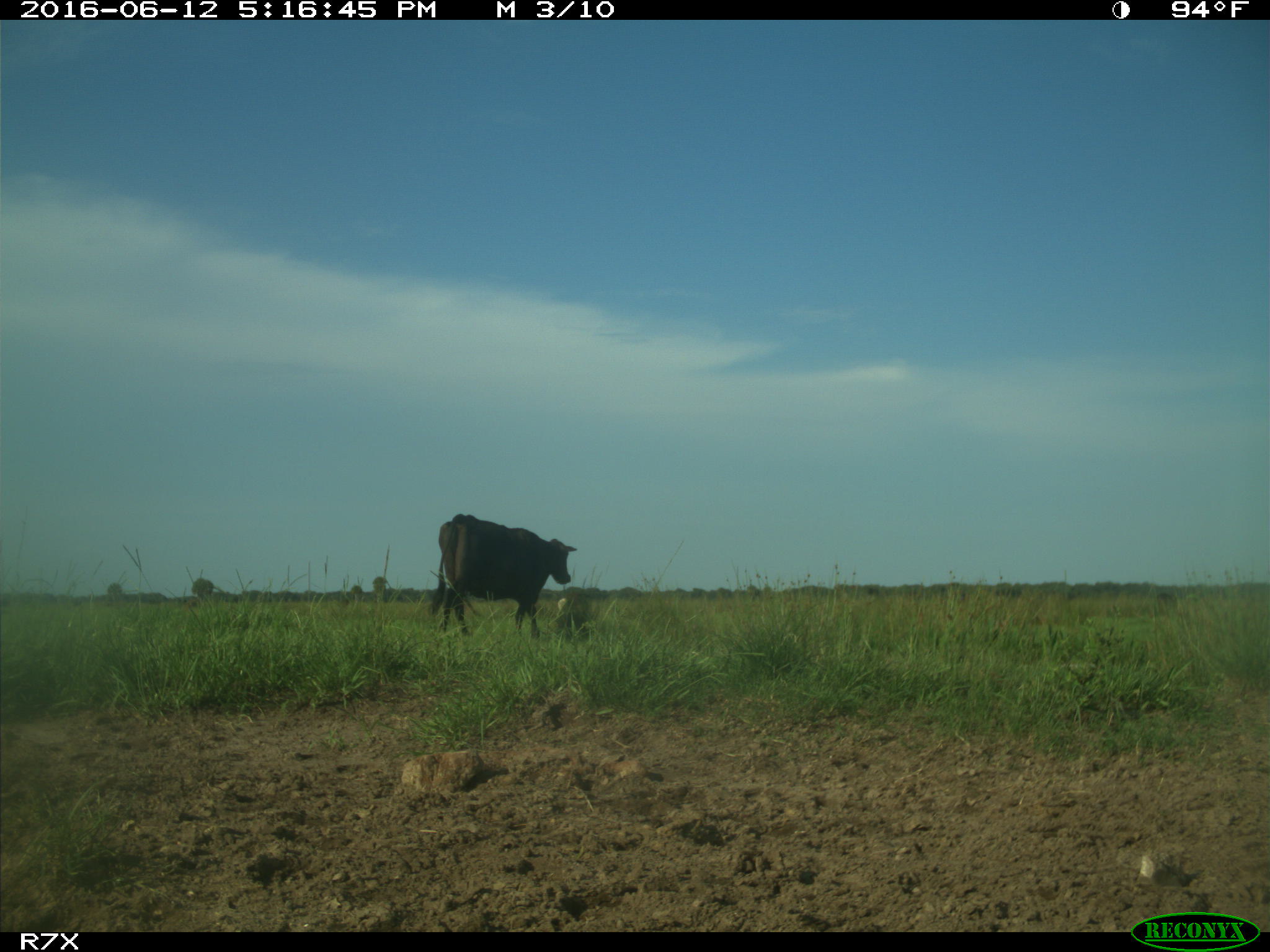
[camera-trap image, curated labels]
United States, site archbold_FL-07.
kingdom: Animalia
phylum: Chordata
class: Mammalia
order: Artiodactyla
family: Bovidae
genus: Bos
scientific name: Bos taurus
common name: domestic cow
Bos taurus (domestic cow).